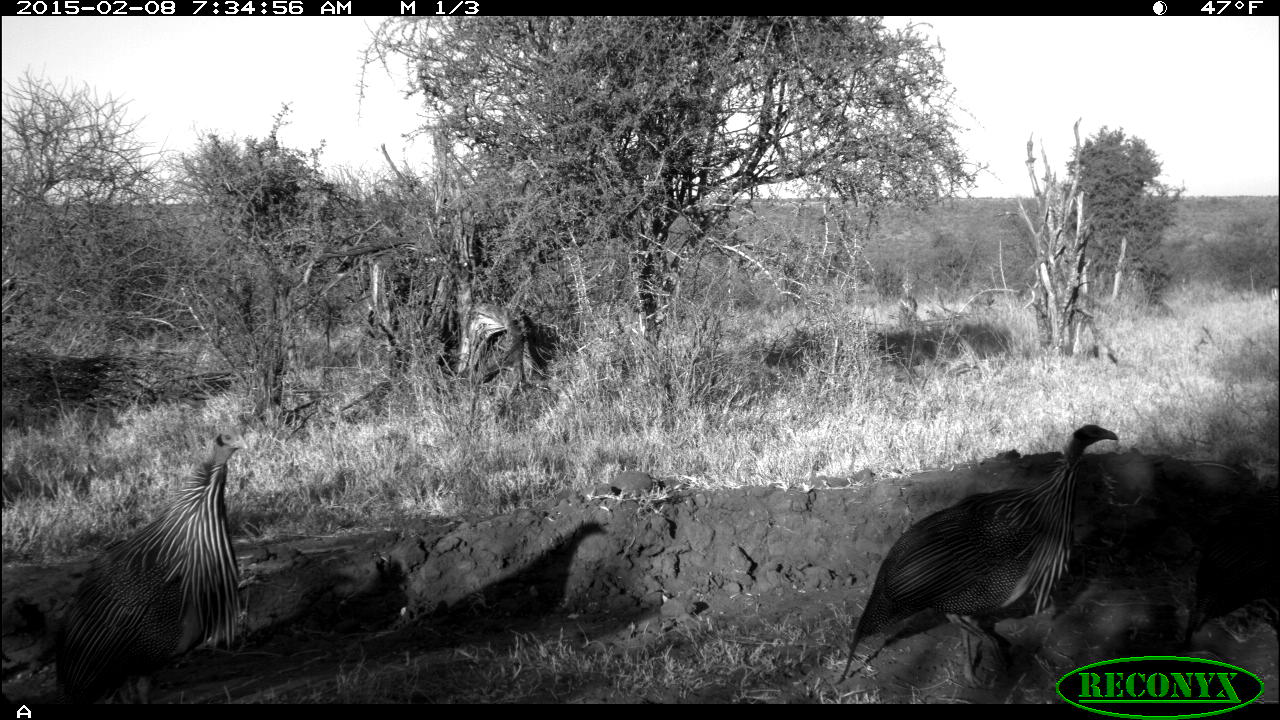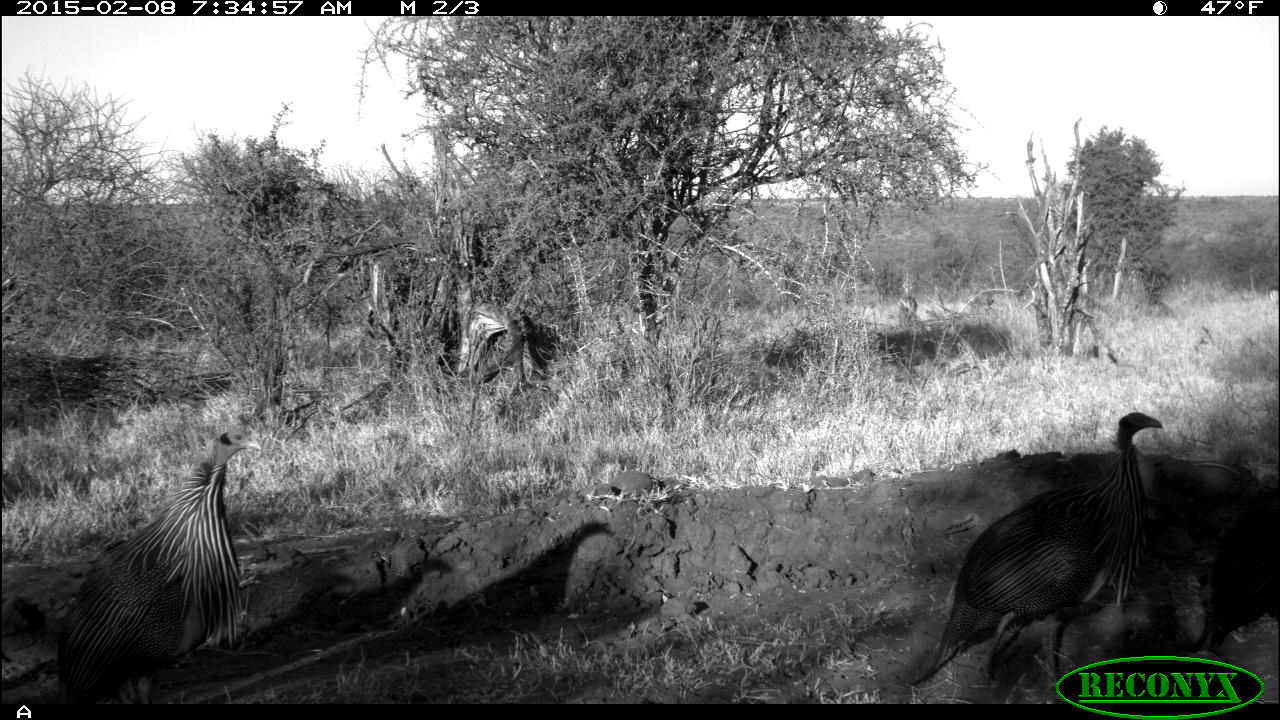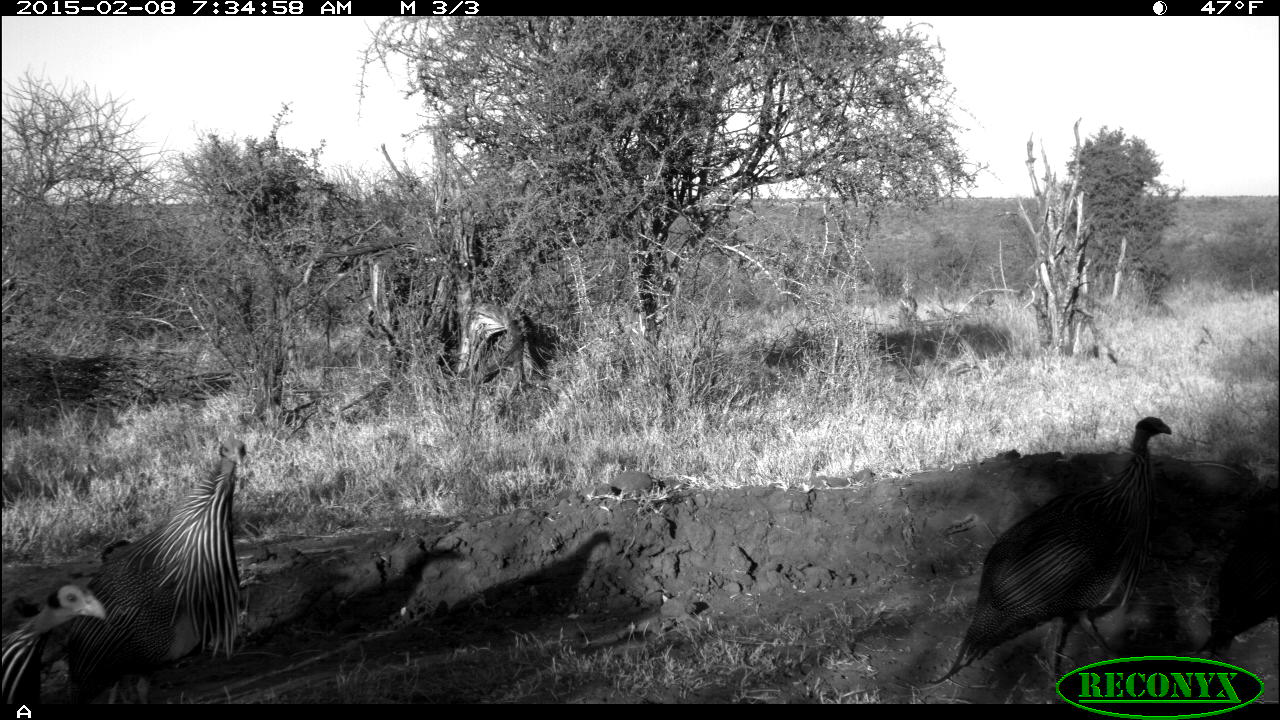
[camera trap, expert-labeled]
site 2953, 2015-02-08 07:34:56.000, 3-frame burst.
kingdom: Animalia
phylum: Chordata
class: Aves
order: Galliformes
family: Numididae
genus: Acryllium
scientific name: Acryllium vulturinum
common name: vulturine guineafowl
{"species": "Acryllium vulturinum (vulturine guineafowl)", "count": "10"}